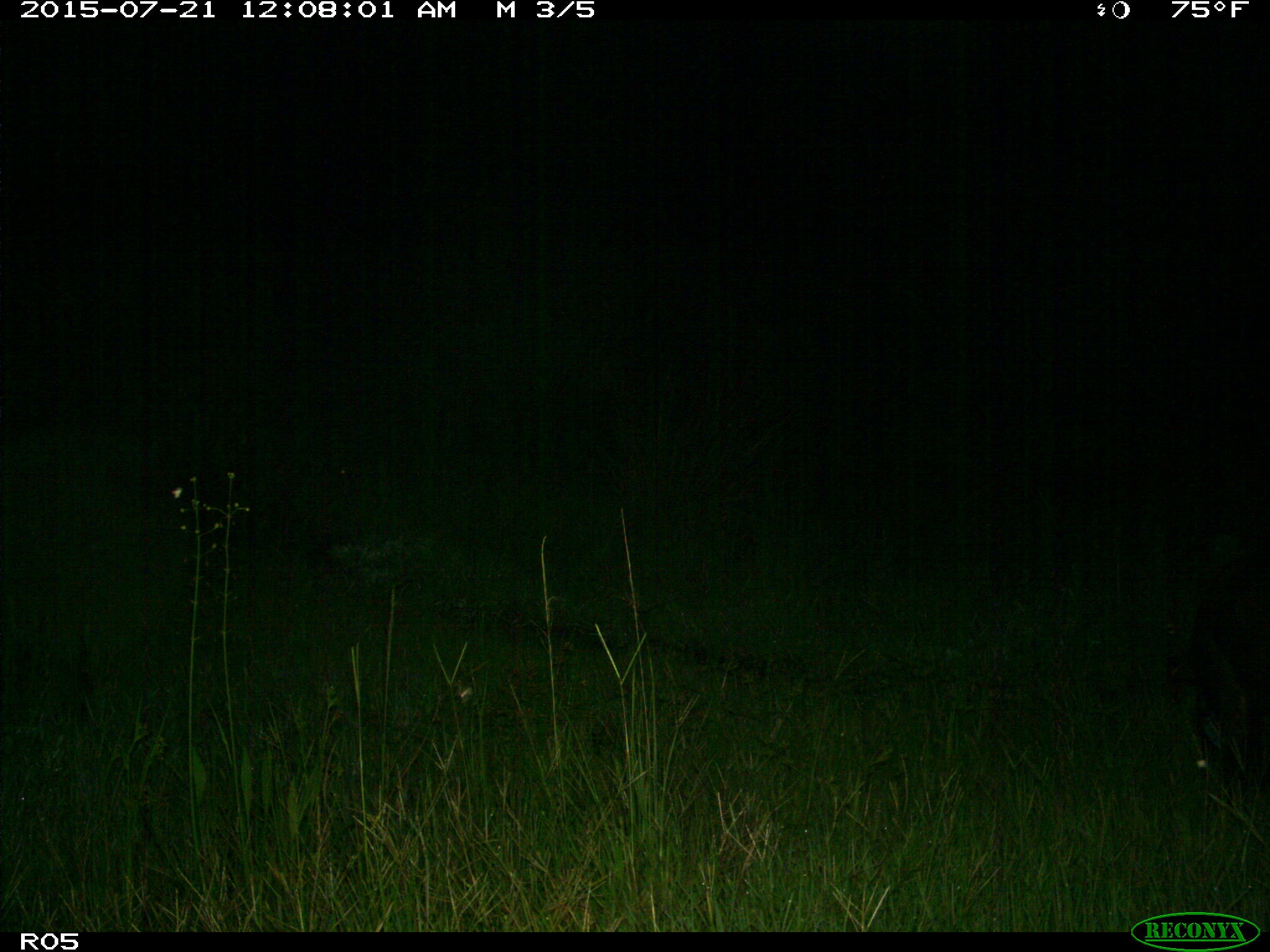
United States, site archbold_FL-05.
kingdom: Animalia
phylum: Chordata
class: Mammalia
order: Artiodactyla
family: Suidae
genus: Sus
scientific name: Sus scrofa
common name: wild boar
Sus scrofa (wild boar).